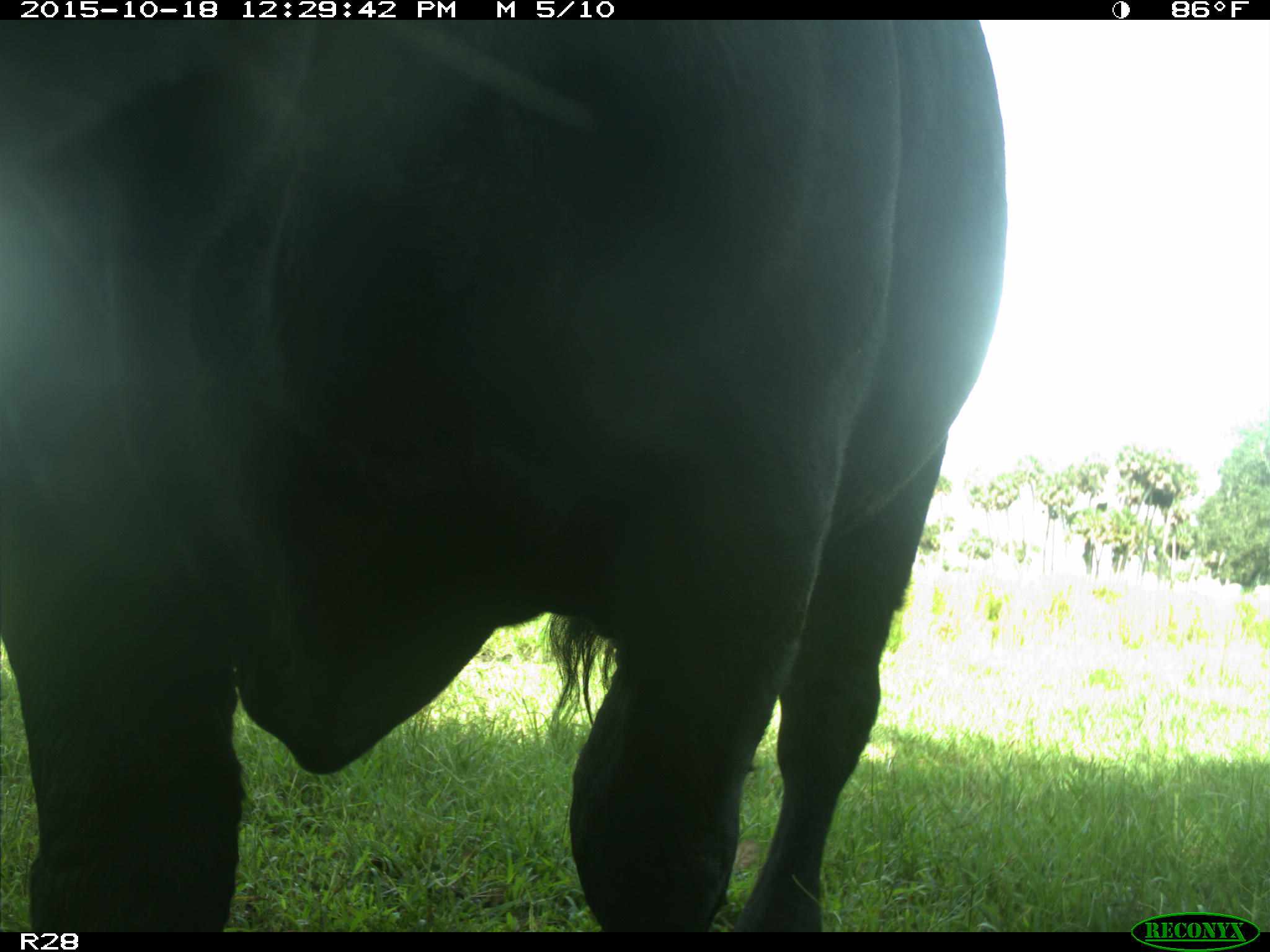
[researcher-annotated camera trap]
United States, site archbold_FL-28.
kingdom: Animalia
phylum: Chordata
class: Mammalia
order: Artiodactyla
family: Bovidae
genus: Bos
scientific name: Bos taurus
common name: domestic cow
Bos taurus (domestic cow).